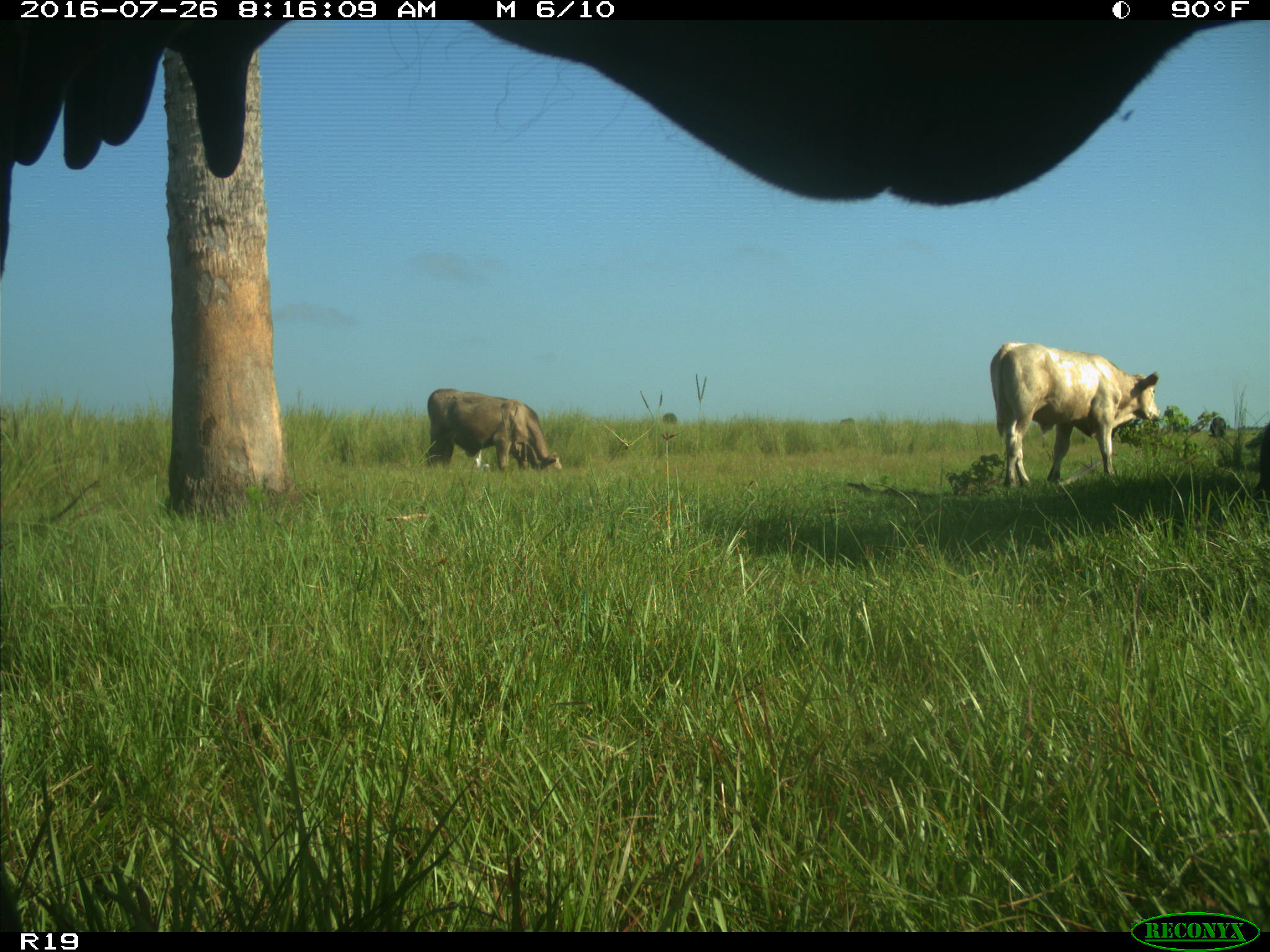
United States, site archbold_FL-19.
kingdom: Animalia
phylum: Chordata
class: Mammalia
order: Artiodactyla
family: Bovidae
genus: Bos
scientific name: Bos taurus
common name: domestic cow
Bos taurus (domestic cow).